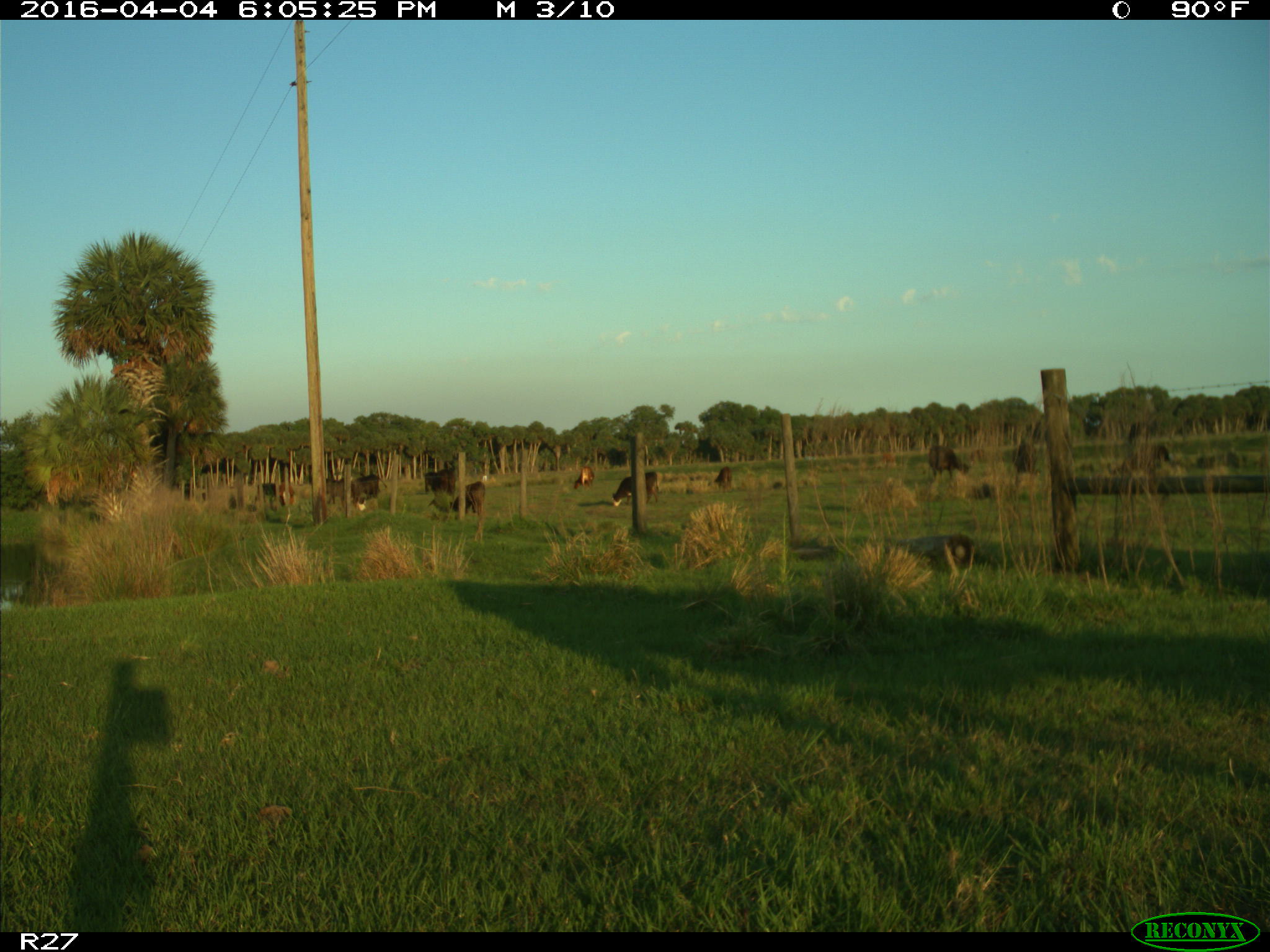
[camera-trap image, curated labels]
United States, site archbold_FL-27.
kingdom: Animalia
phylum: Chordata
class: Mammalia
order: Artiodactyla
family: Bovidae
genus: Bos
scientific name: Bos taurus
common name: domestic cow